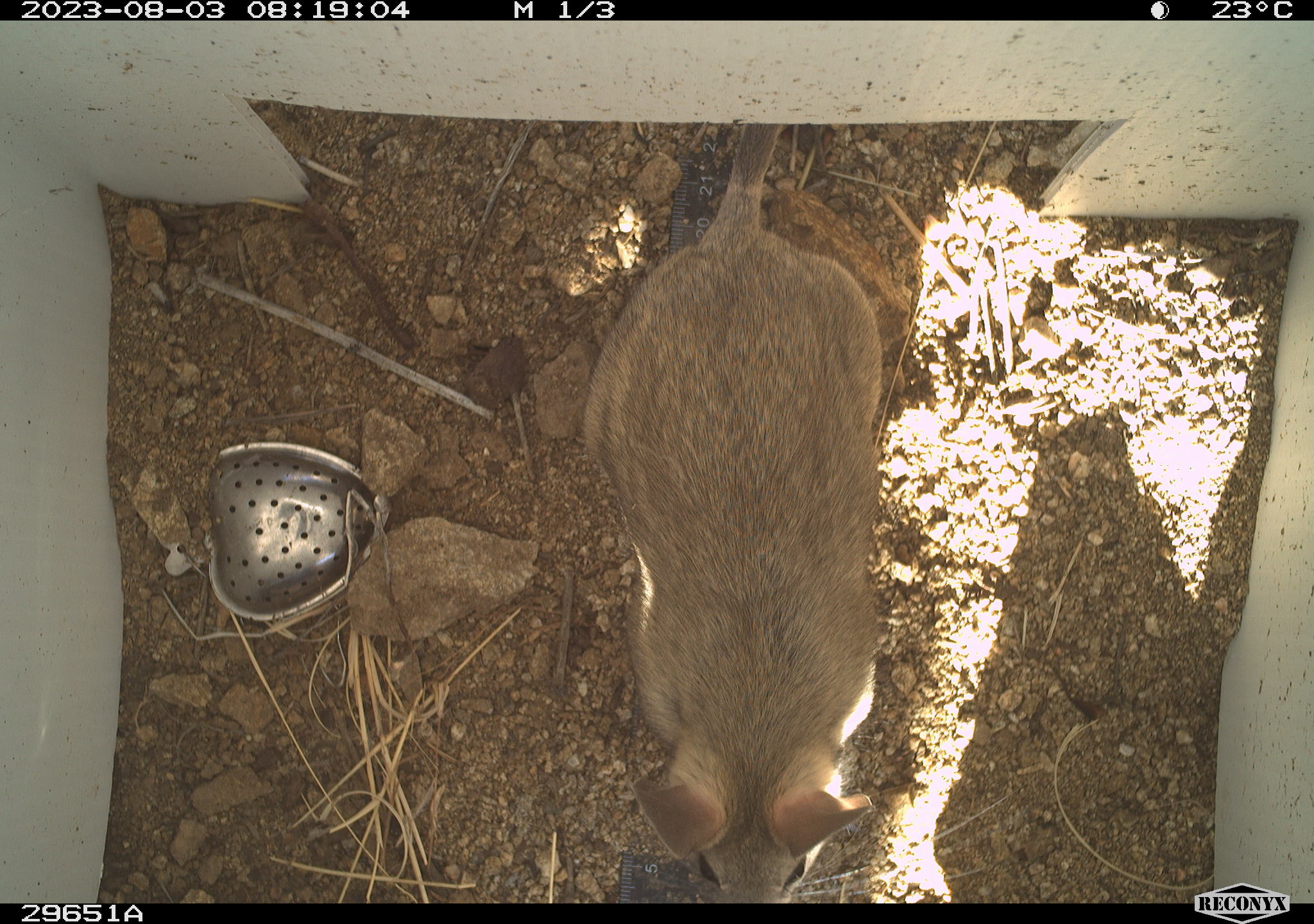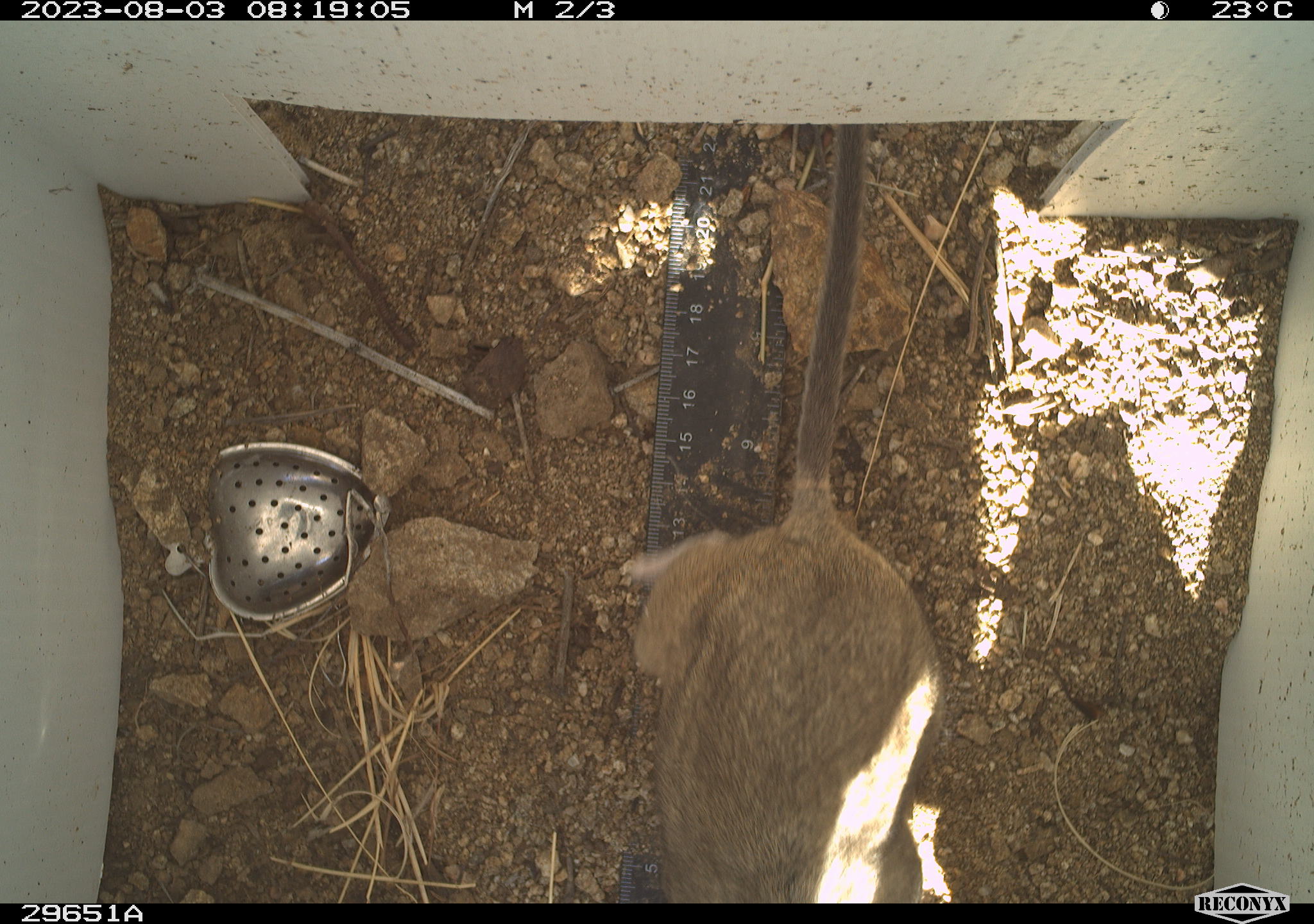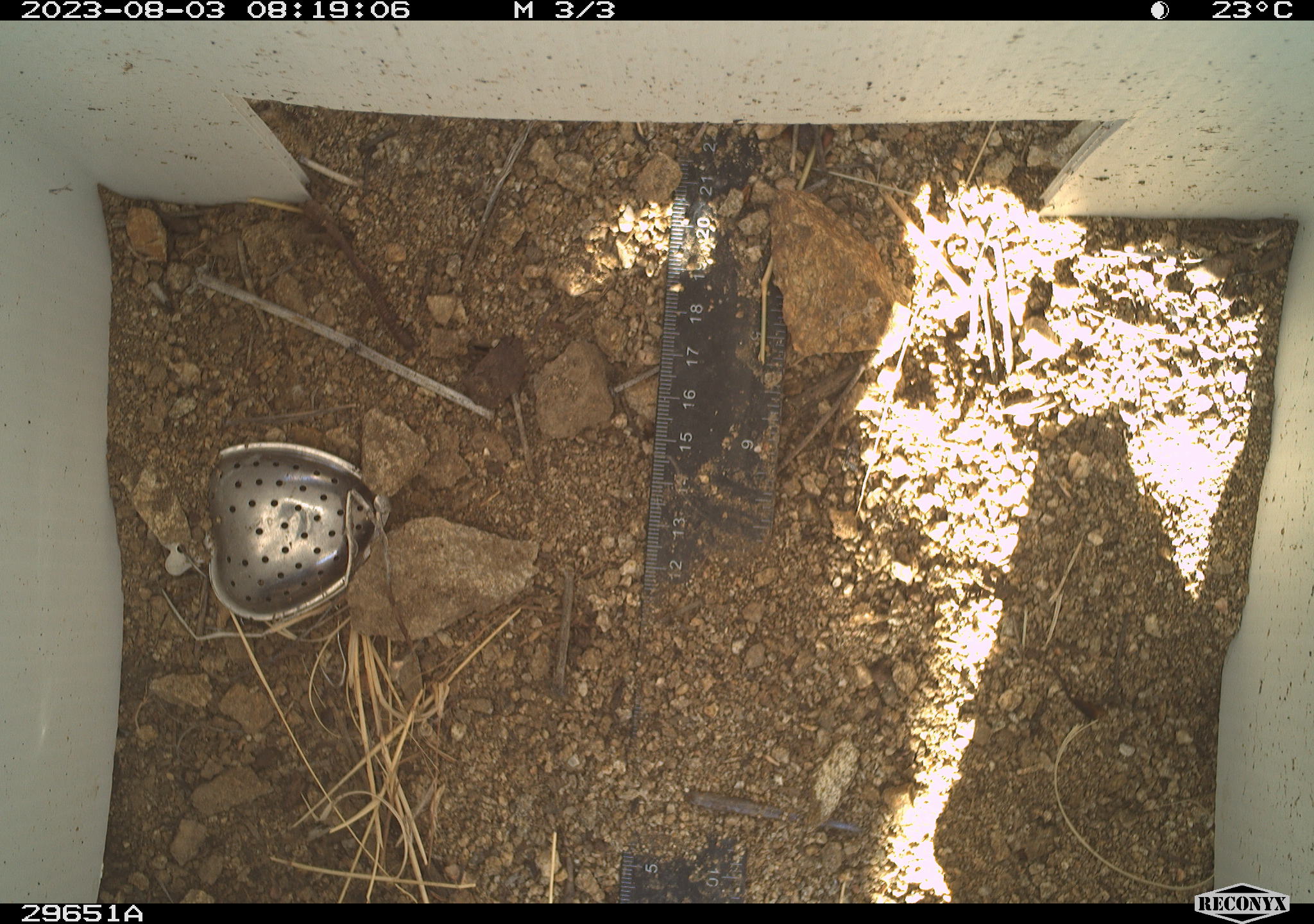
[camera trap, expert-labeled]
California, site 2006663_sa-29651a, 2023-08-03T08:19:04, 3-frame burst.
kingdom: Animalia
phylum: Chordata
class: Mammalia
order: Rodentia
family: Cricetidae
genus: Neotoma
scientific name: Neotoma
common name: pack rat or woodrat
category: neotoma species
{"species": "neotoma species (pack rat or woodrat) (Neotoma)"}